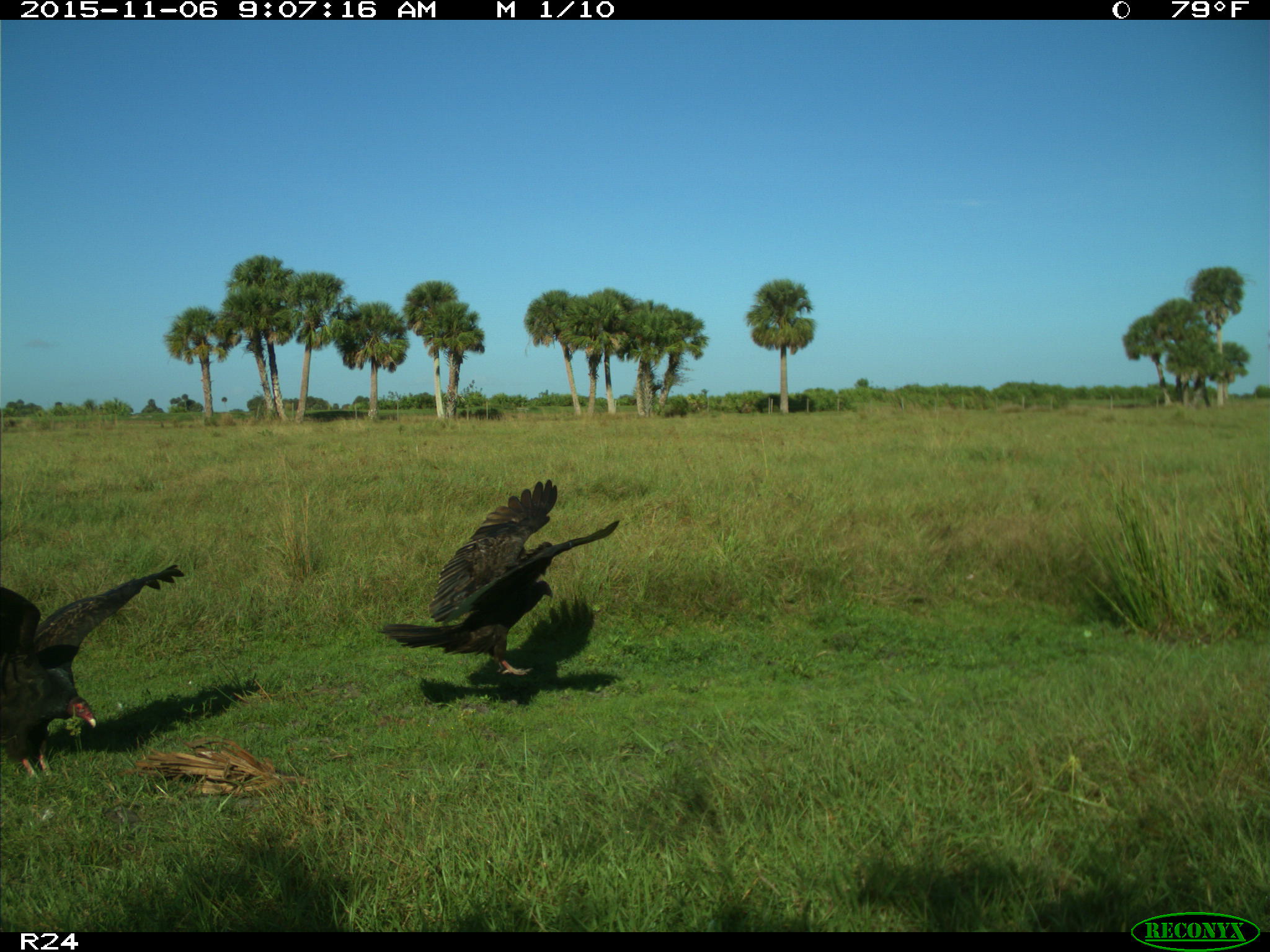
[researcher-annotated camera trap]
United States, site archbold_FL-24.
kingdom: Animalia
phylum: Chordata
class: Aves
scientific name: Aves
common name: birds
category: unidentified bird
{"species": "unidentified bird (birds) (Aves)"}